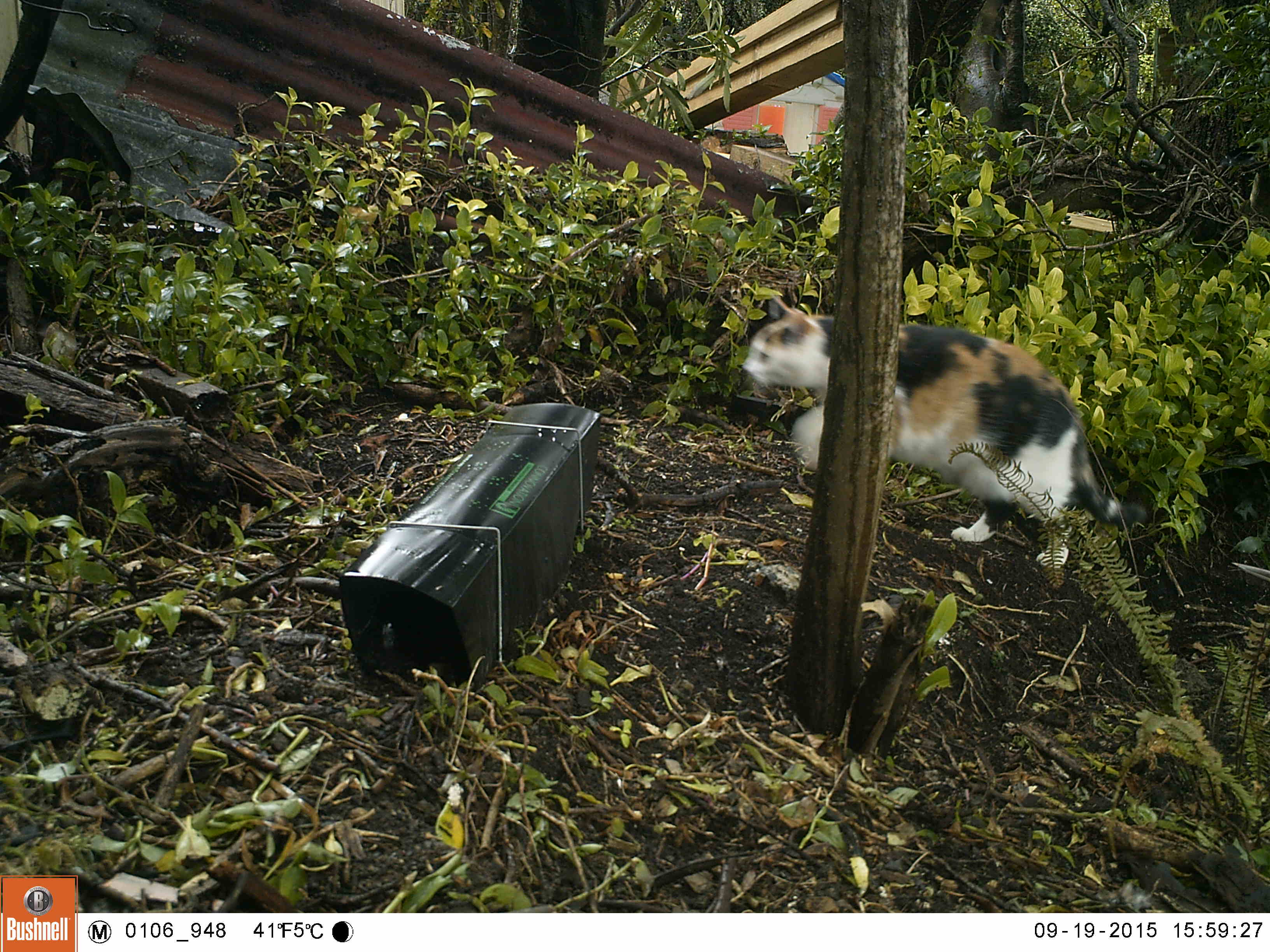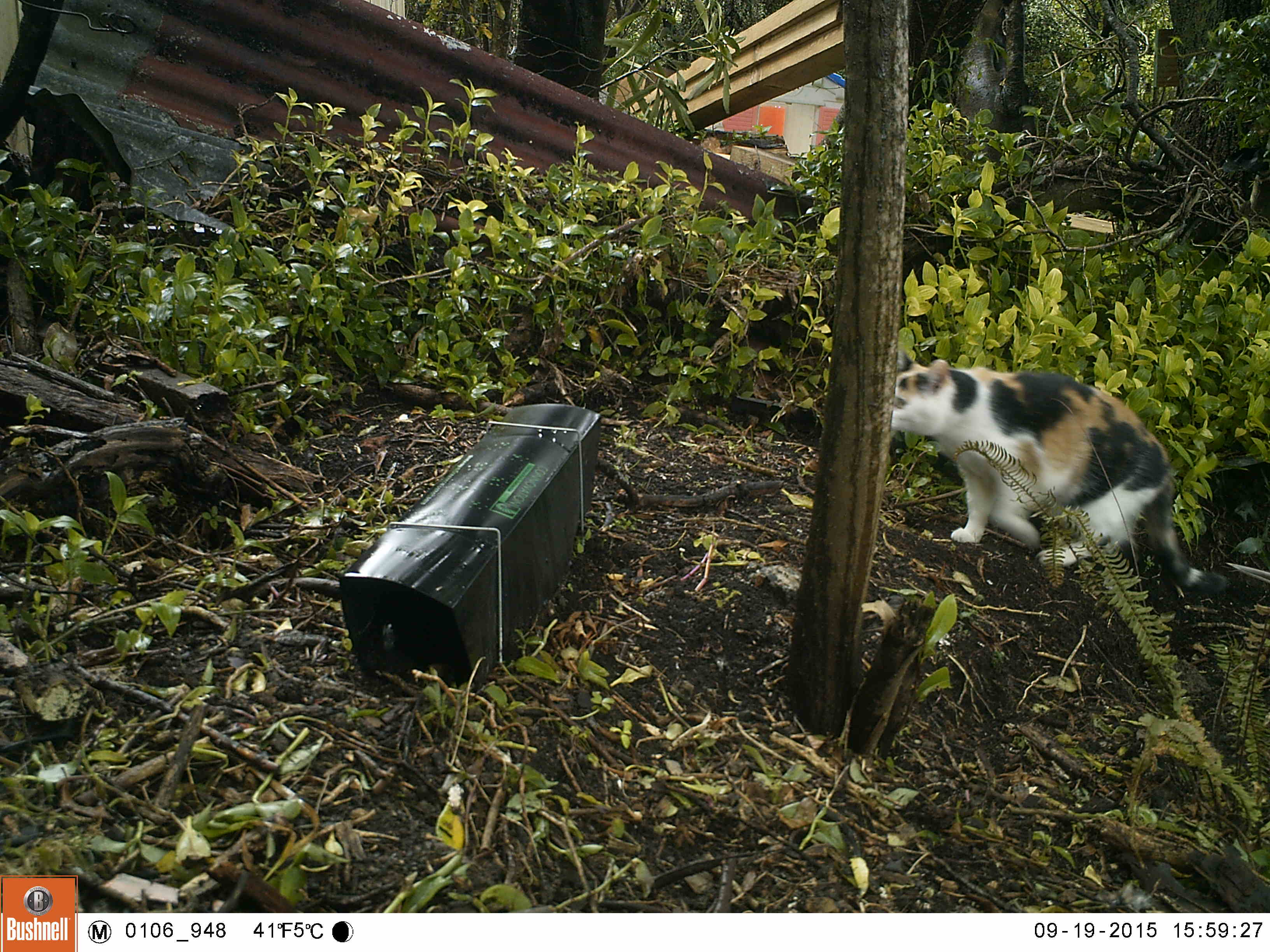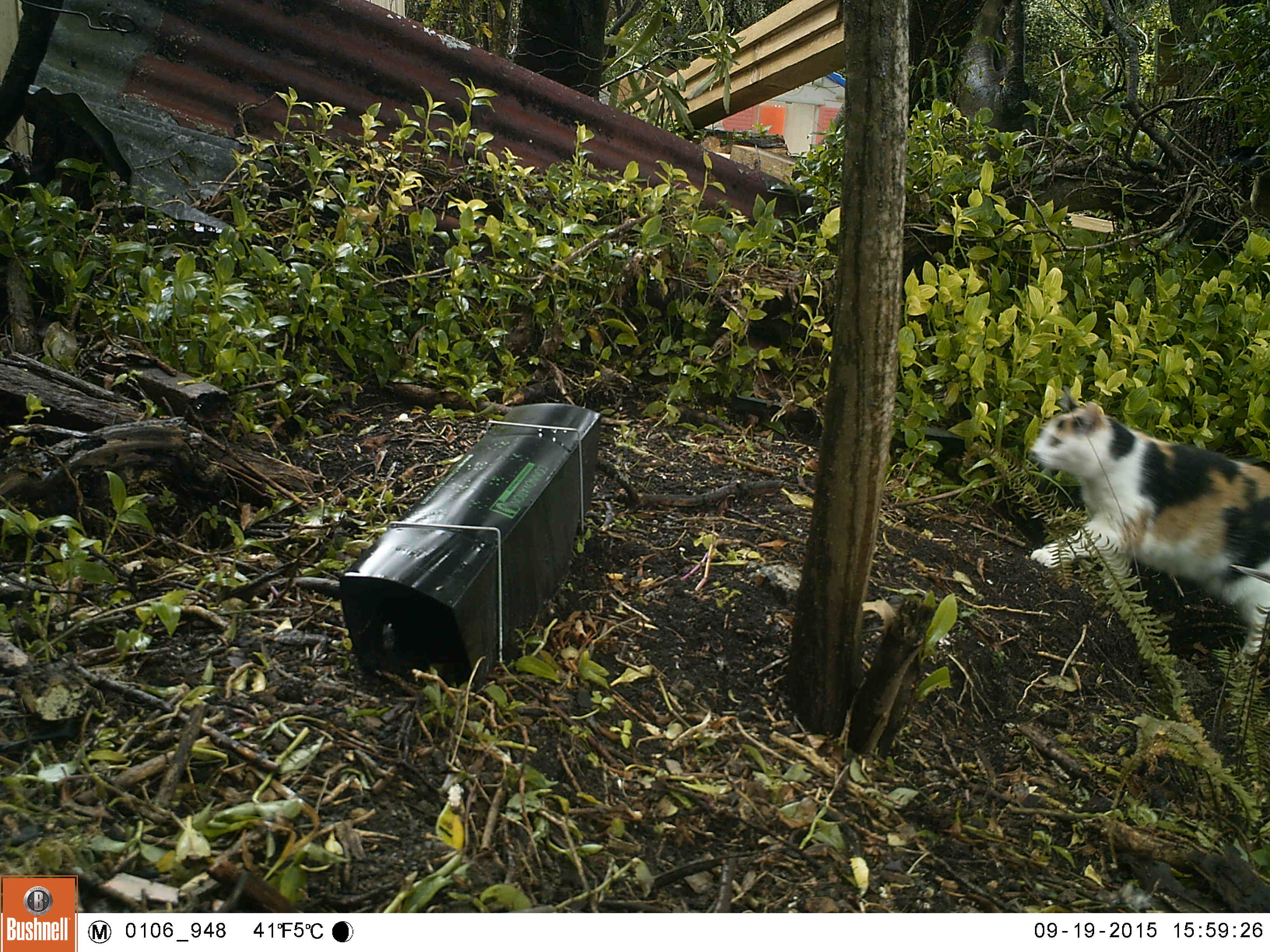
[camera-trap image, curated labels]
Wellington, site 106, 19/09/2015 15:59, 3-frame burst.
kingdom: Animalia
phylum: Chordata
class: Mammalia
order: Carnivora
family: Felidae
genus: Felis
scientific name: Felis catus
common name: cat